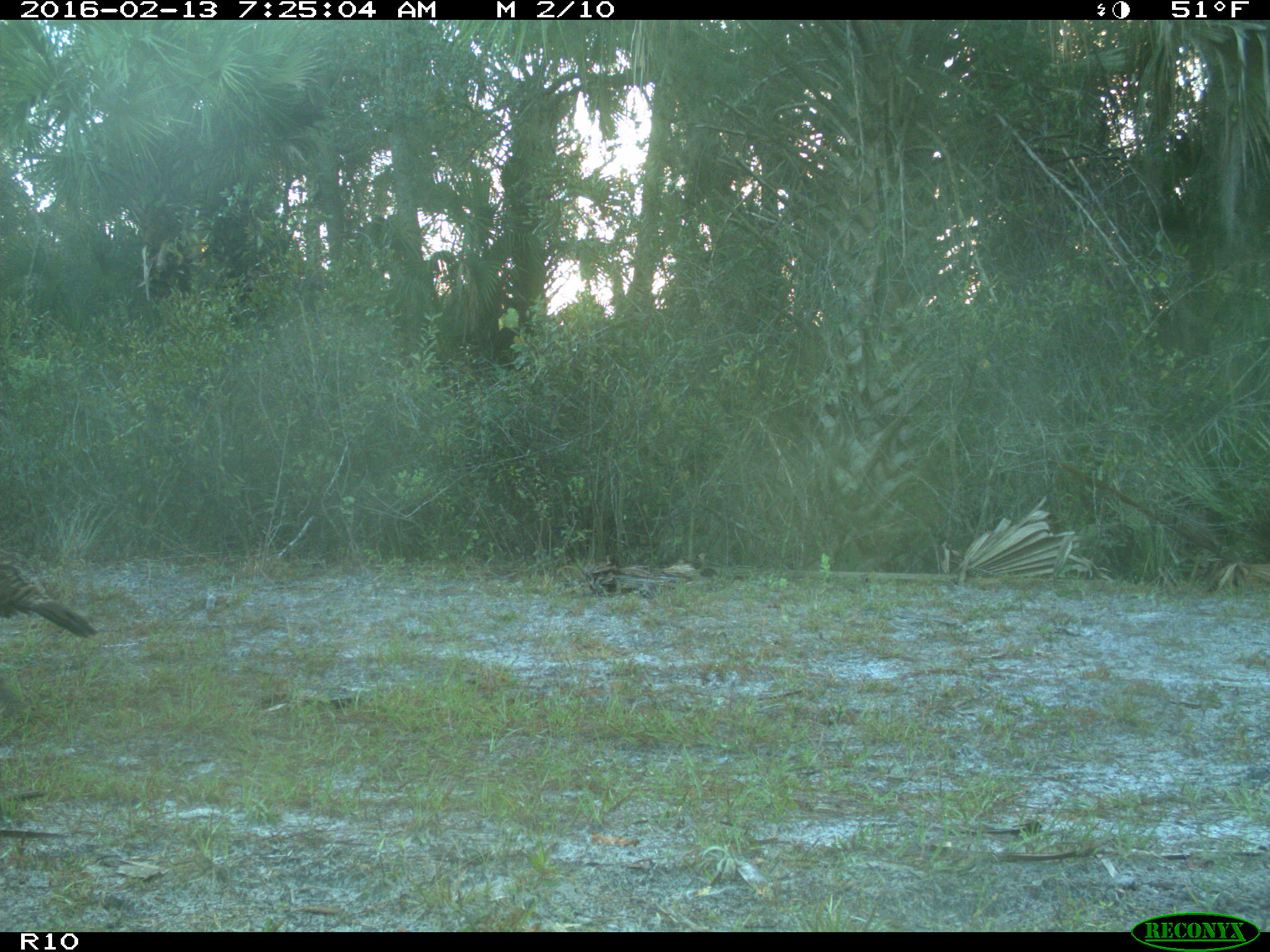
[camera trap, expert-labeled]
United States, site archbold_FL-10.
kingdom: Animalia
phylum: Chordata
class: Aves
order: Galliformes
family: Phasianidae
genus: Meleagris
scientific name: Meleagris gallopavo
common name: wild turkey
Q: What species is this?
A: Meleagris gallopavo (wild turkey).